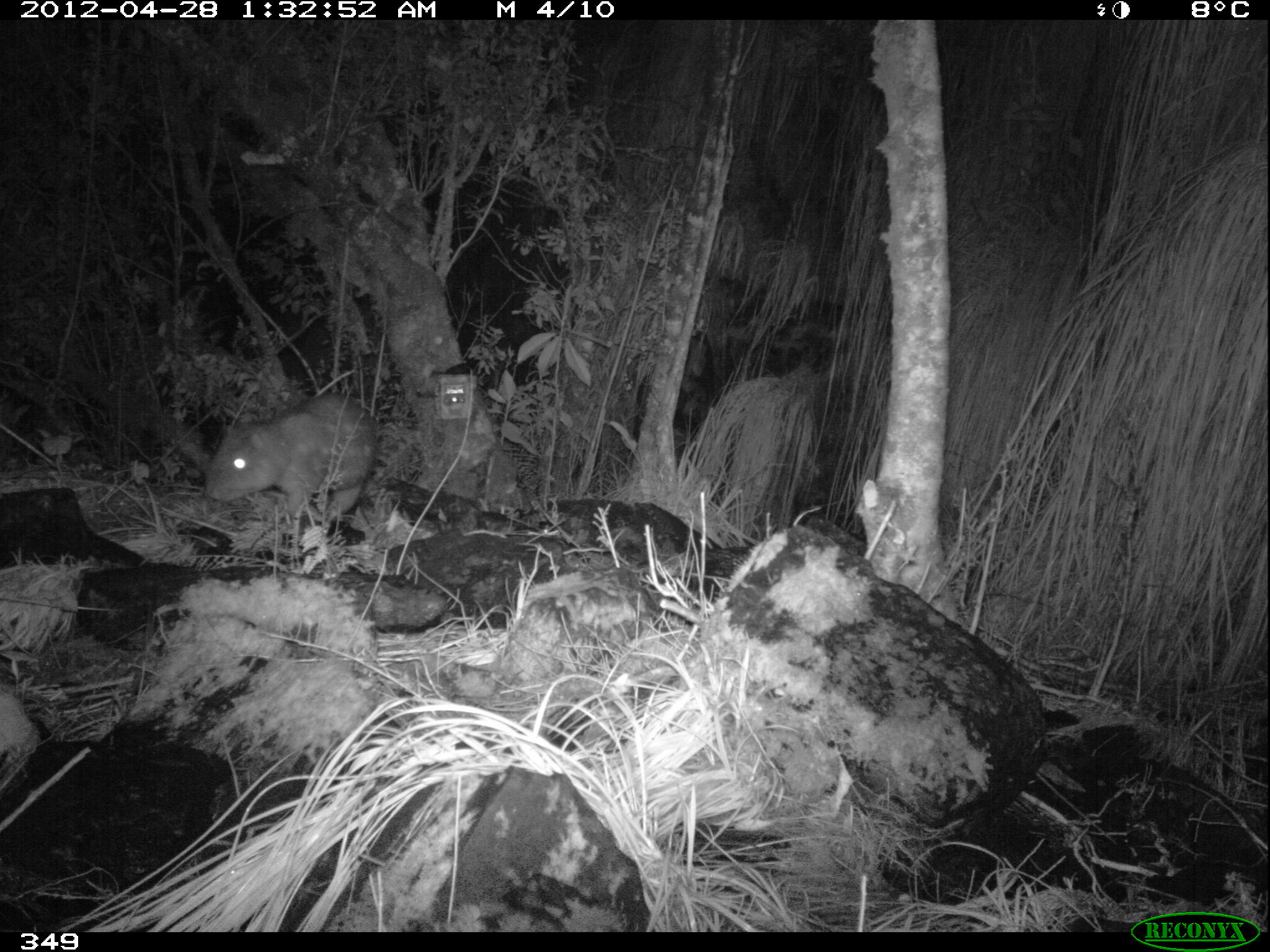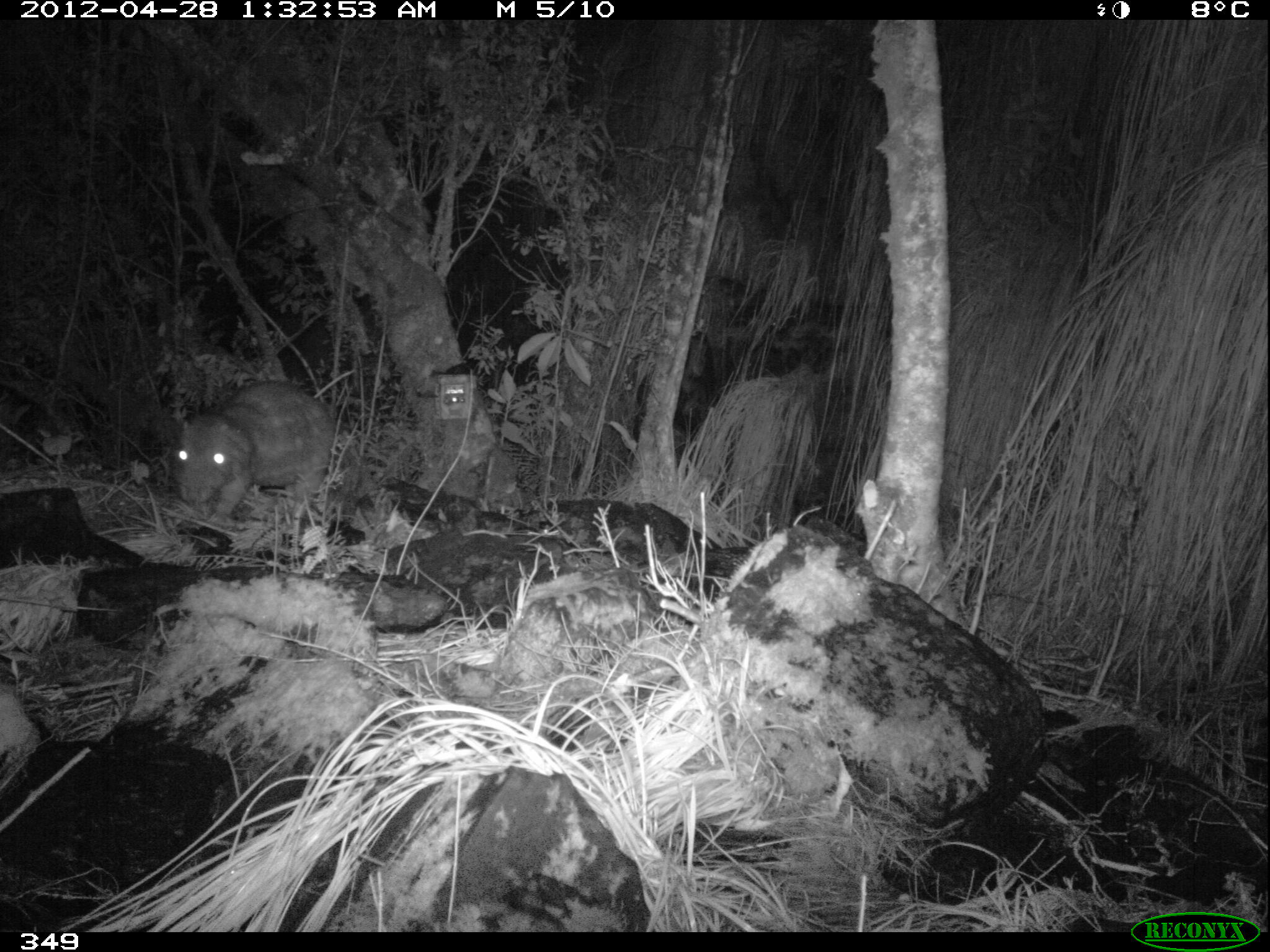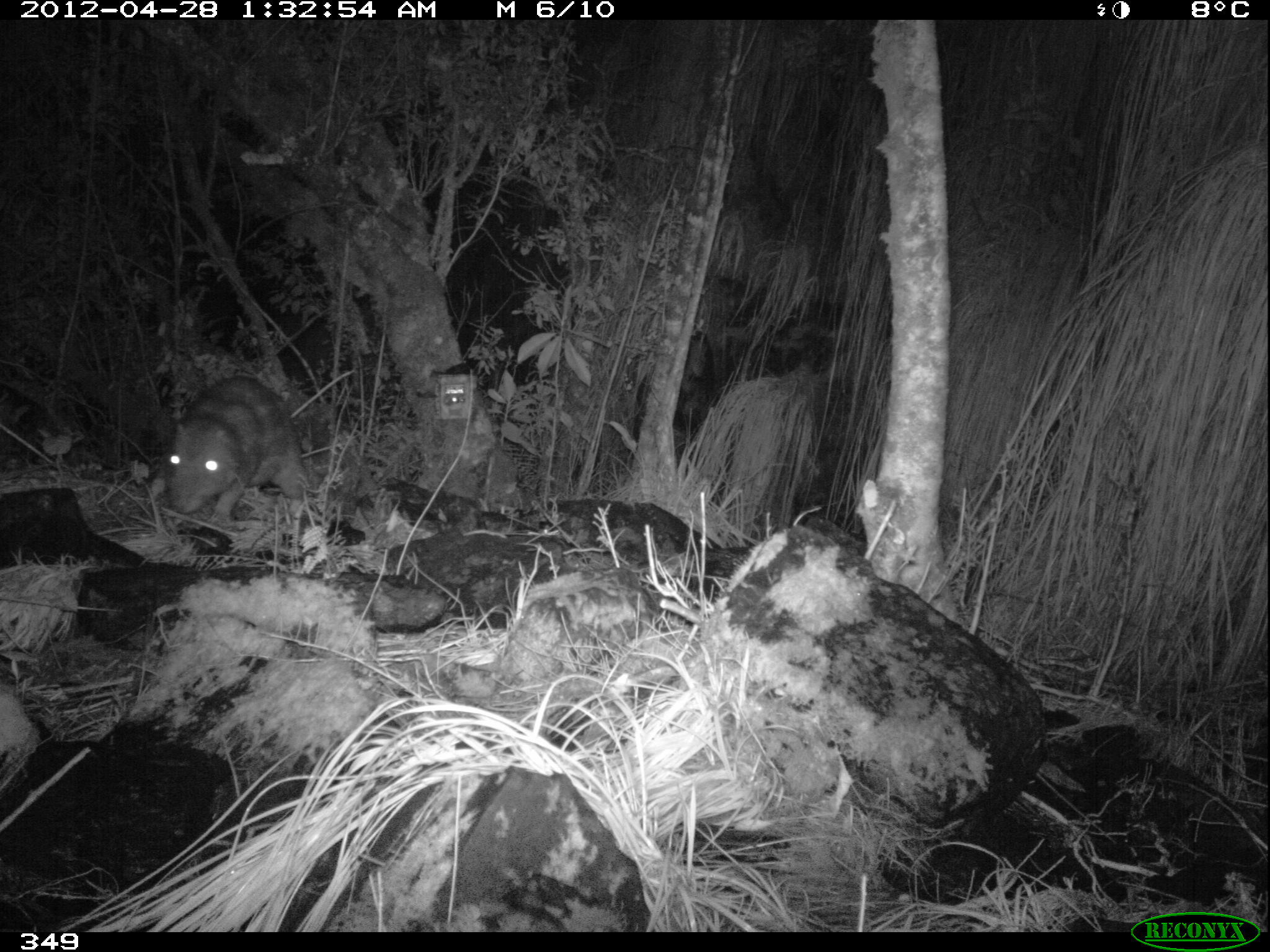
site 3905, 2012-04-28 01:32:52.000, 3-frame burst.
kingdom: Animalia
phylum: Chordata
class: Mammalia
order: Rodentia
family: Cuniculidae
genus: Cuniculus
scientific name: Cuniculus taczanowskii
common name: mountain paca